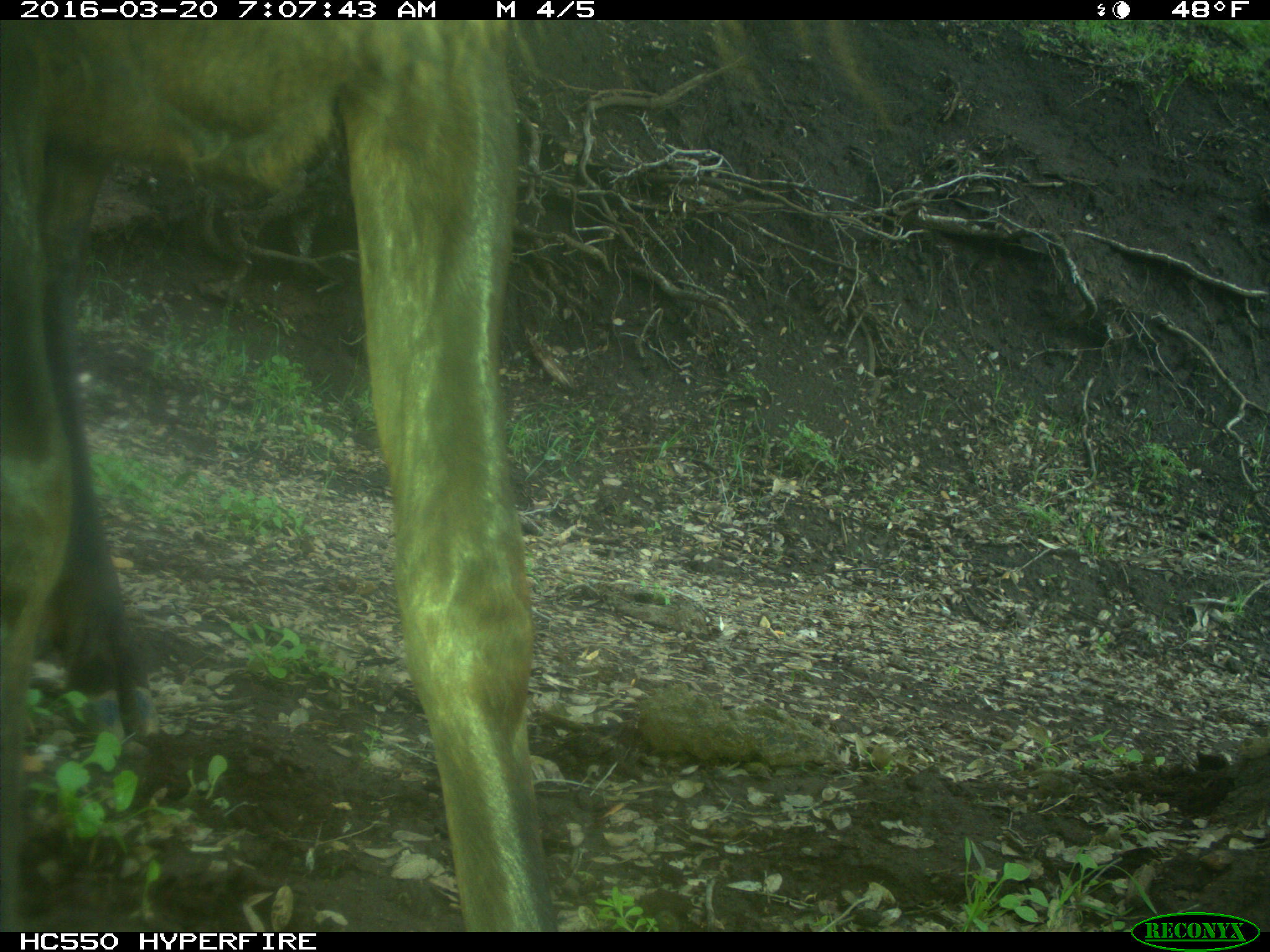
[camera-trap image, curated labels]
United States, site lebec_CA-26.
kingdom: Animalia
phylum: Chordata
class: Mammalia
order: Artiodactyla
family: Cervidae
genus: Cervus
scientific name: Cervus canadensis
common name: elk